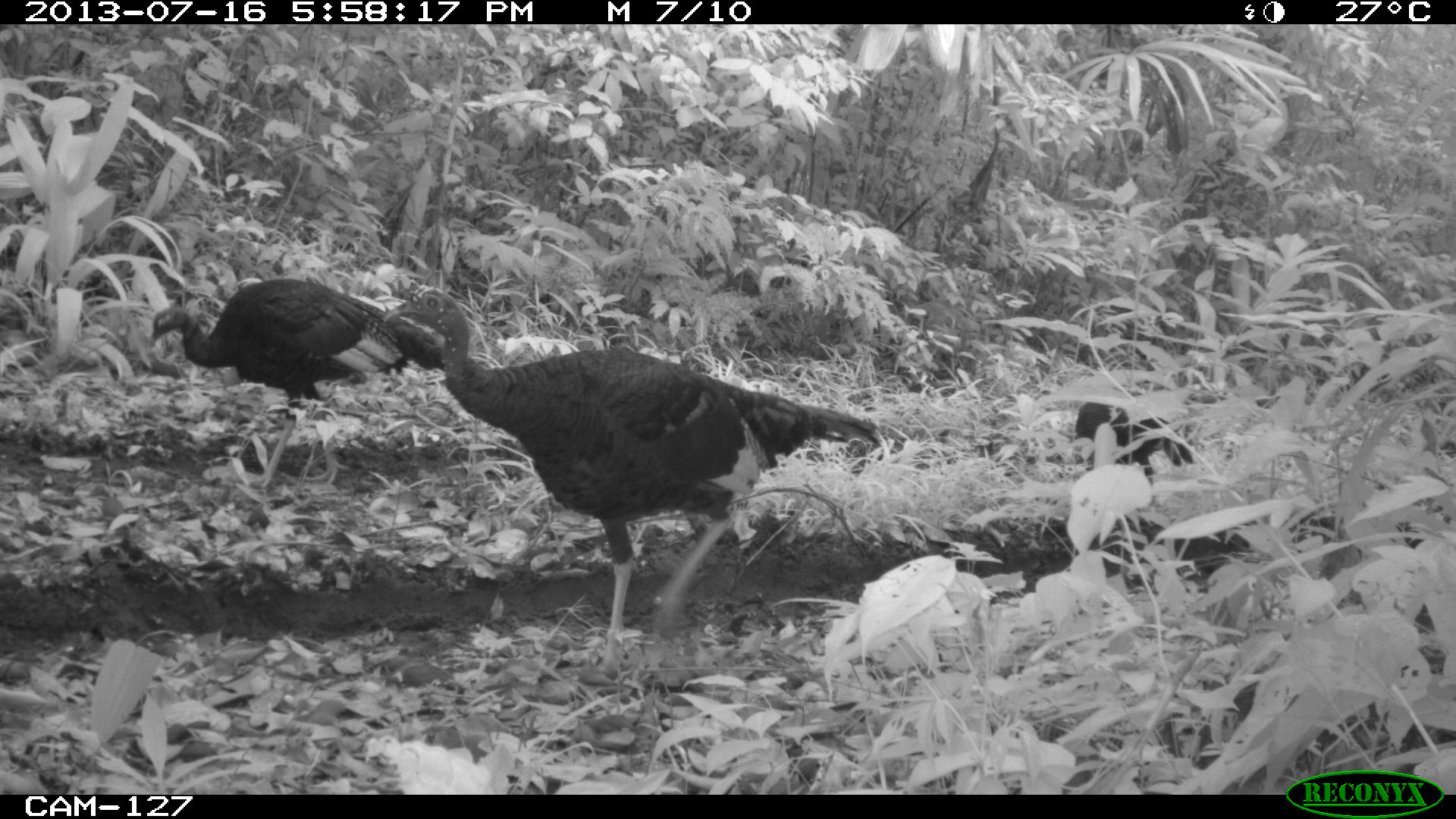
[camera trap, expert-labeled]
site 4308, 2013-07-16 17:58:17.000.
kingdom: Animalia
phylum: Chordata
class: Aves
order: Galliformes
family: Phasianidae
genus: Meleagris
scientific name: Meleagris ocellata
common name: ocellated turkey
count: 4